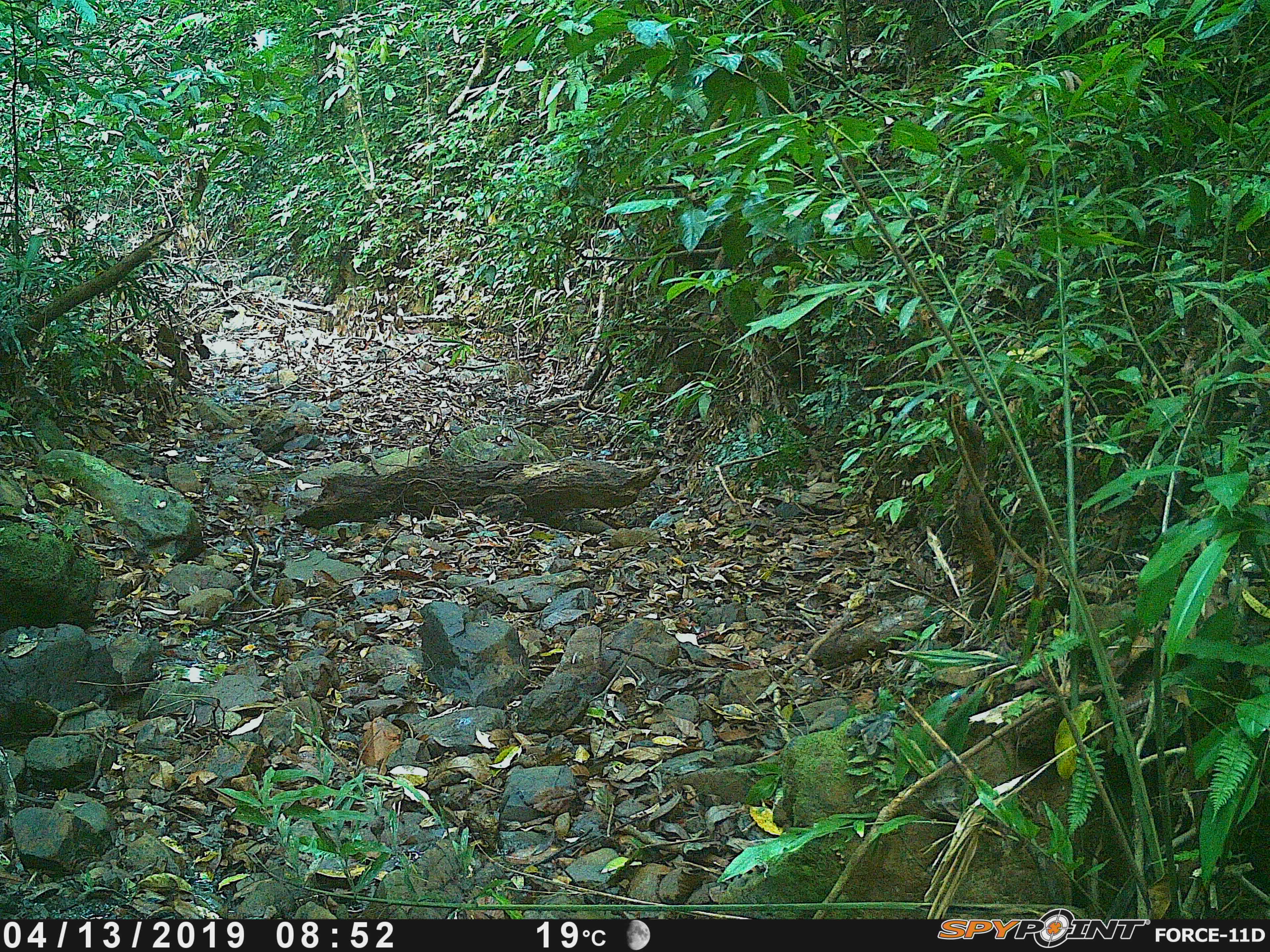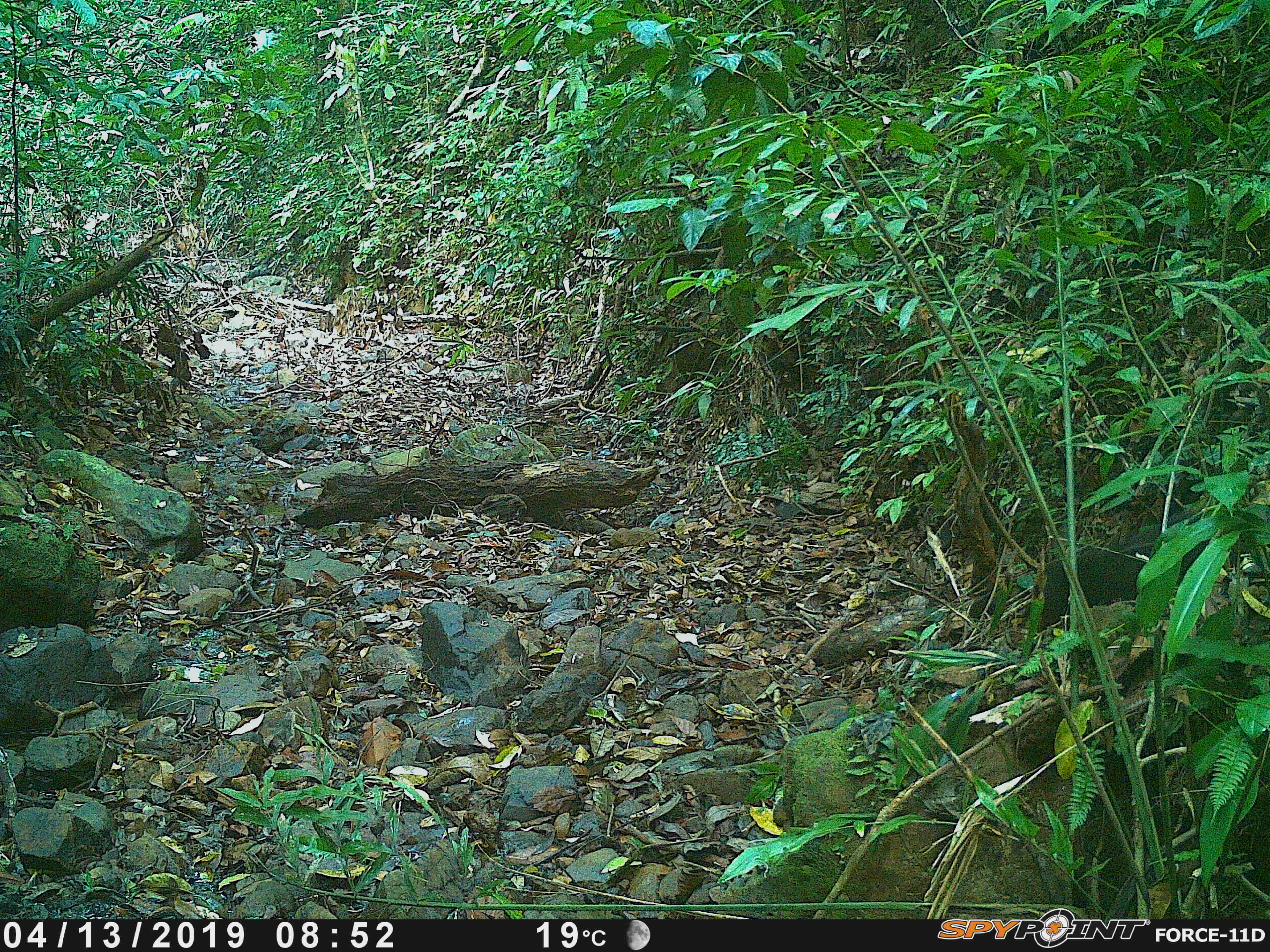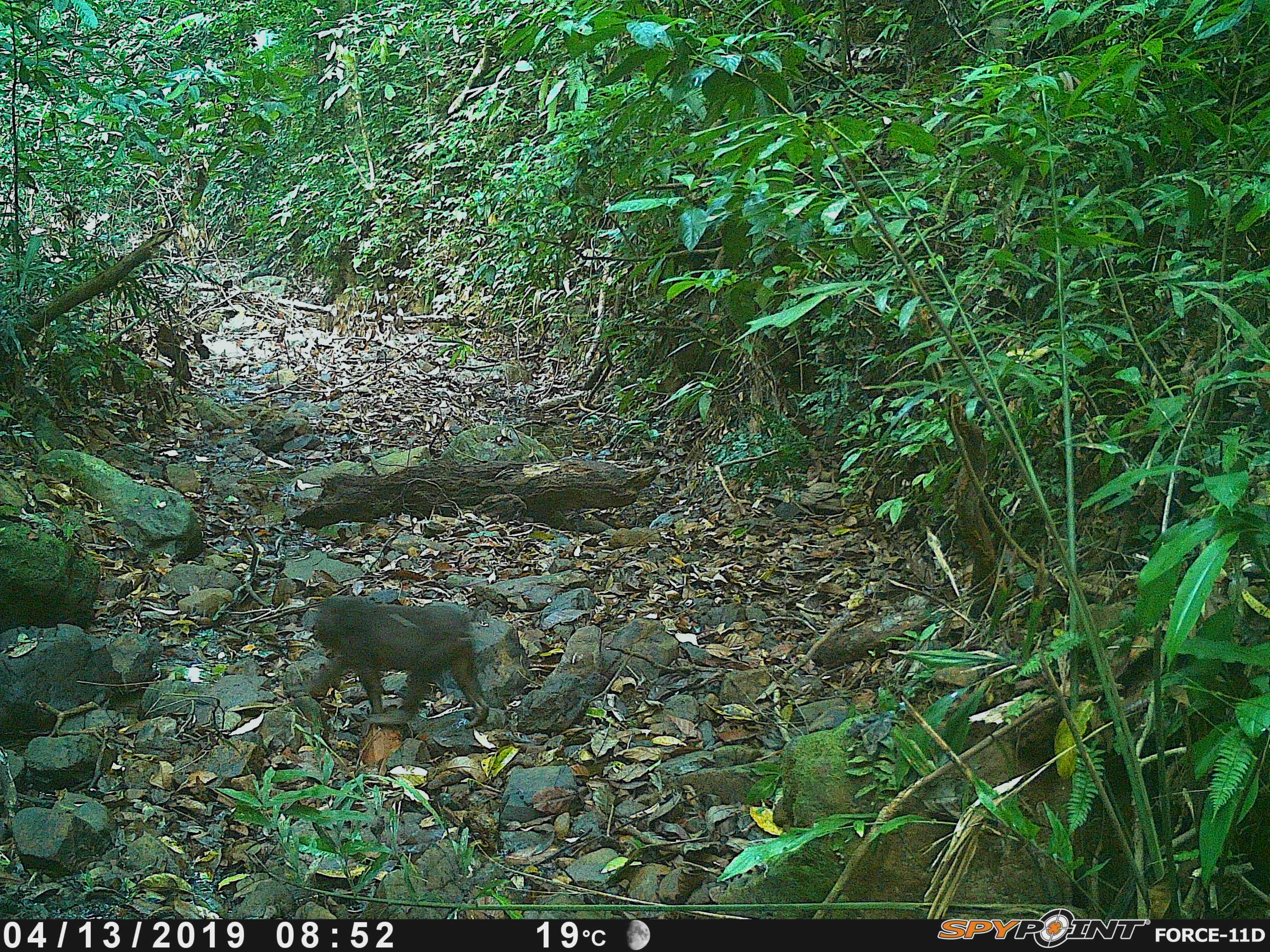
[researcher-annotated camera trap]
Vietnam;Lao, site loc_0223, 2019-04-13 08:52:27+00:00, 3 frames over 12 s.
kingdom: Animalia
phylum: Chordata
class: Mammalia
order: Primates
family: Cercopithecidae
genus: Macaca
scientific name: Macaca arctoides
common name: stump-tailed macaque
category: stump tailed macaque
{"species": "stump tailed macaque (stump-tailed macaque) (Macaca arctoides)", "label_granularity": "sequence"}